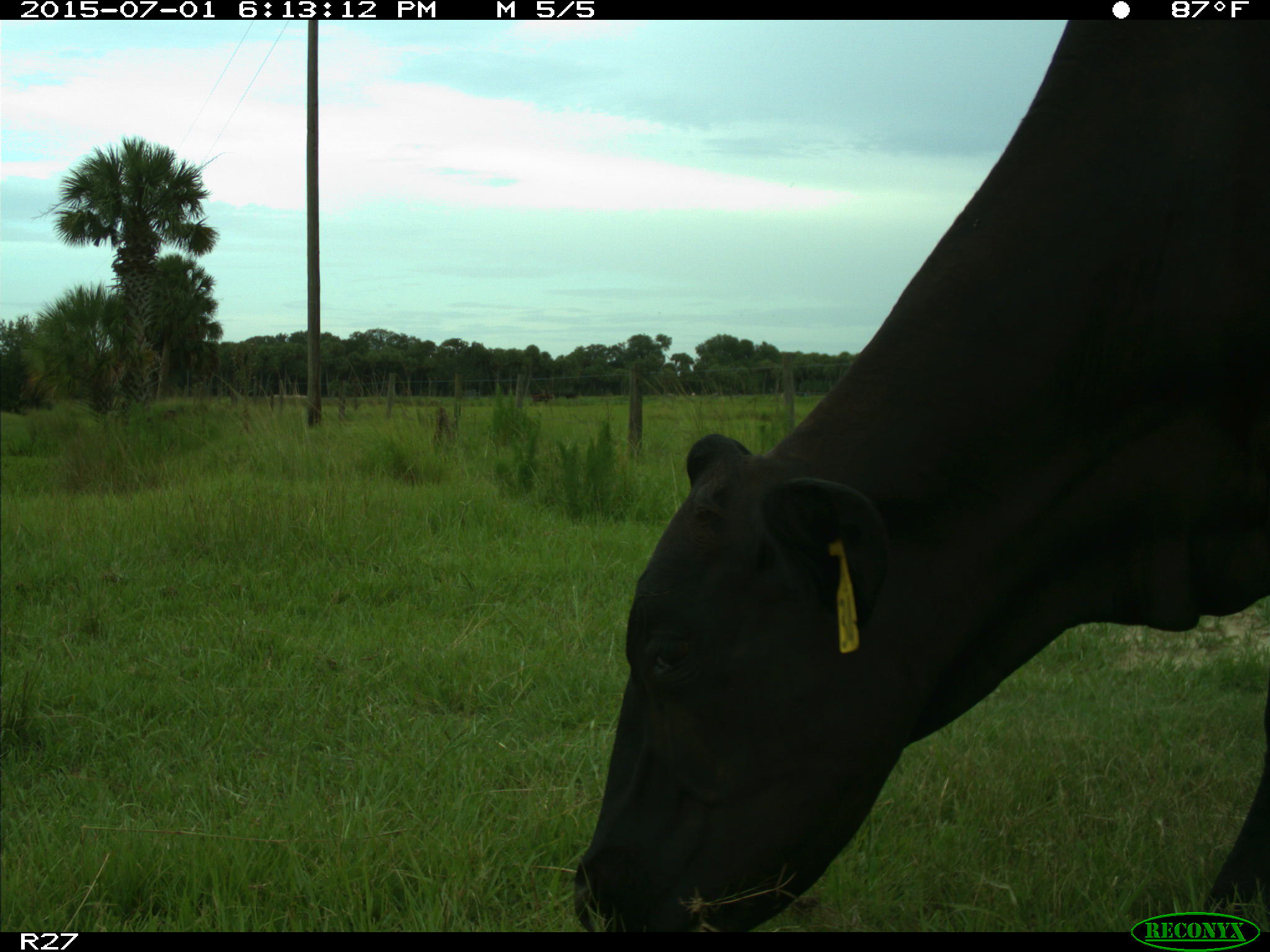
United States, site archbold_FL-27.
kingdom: Animalia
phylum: Chordata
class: Mammalia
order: Artiodactyla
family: Bovidae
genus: Bos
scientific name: Bos taurus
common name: domestic cow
Bos taurus (domestic cow).